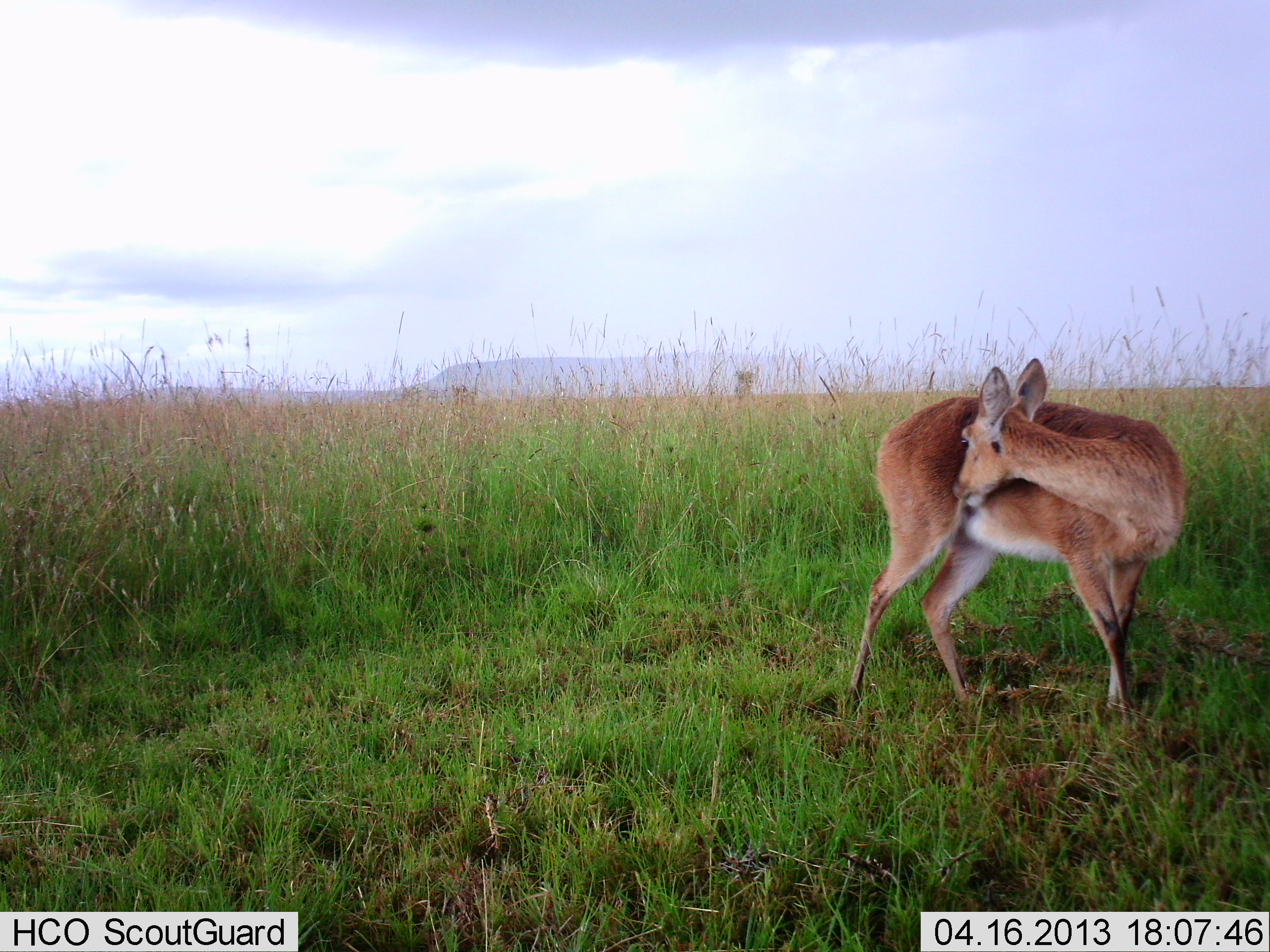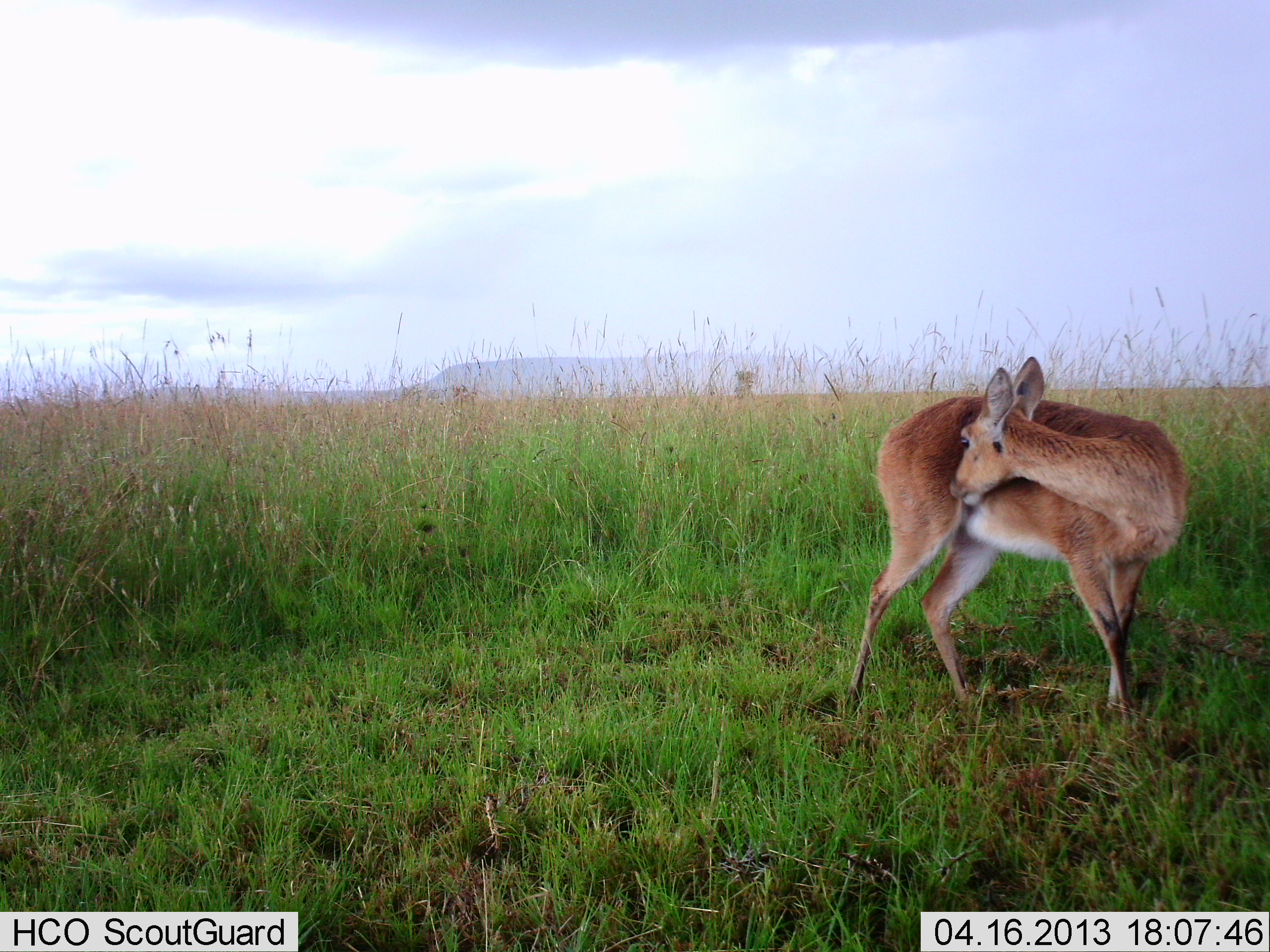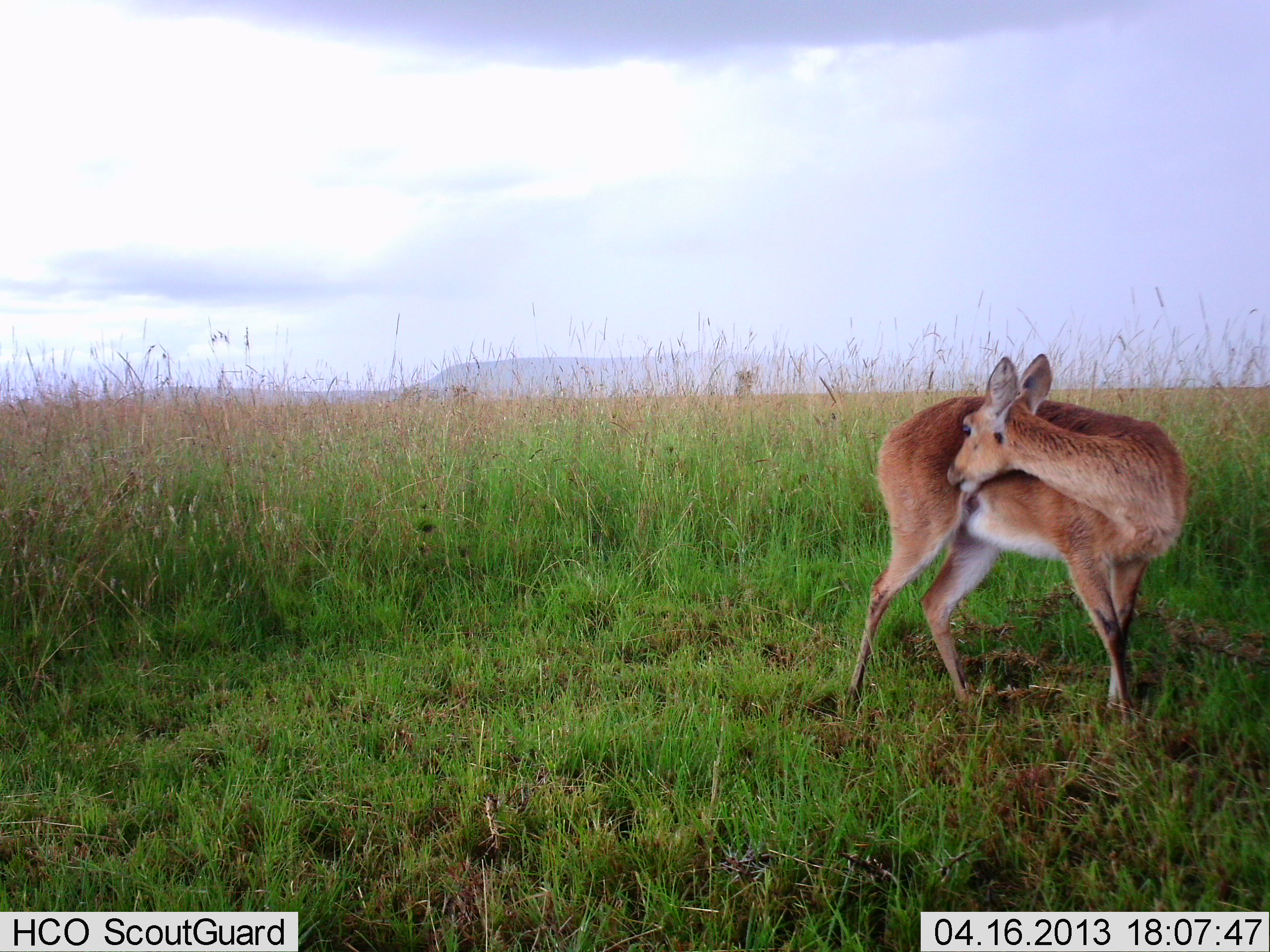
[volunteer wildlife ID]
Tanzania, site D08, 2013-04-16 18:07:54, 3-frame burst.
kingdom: Animalia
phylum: Chordata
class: Mammalia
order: Artiodactyla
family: Bovidae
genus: Redunca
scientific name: Redunca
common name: reedbuck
Reedbuck (Redunca), count 1. Behavior (volunteer vote fractions): standing 92%, resting 8%, moving 0%, interacting 0%. Young present (vote fraction): 0%. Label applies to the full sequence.